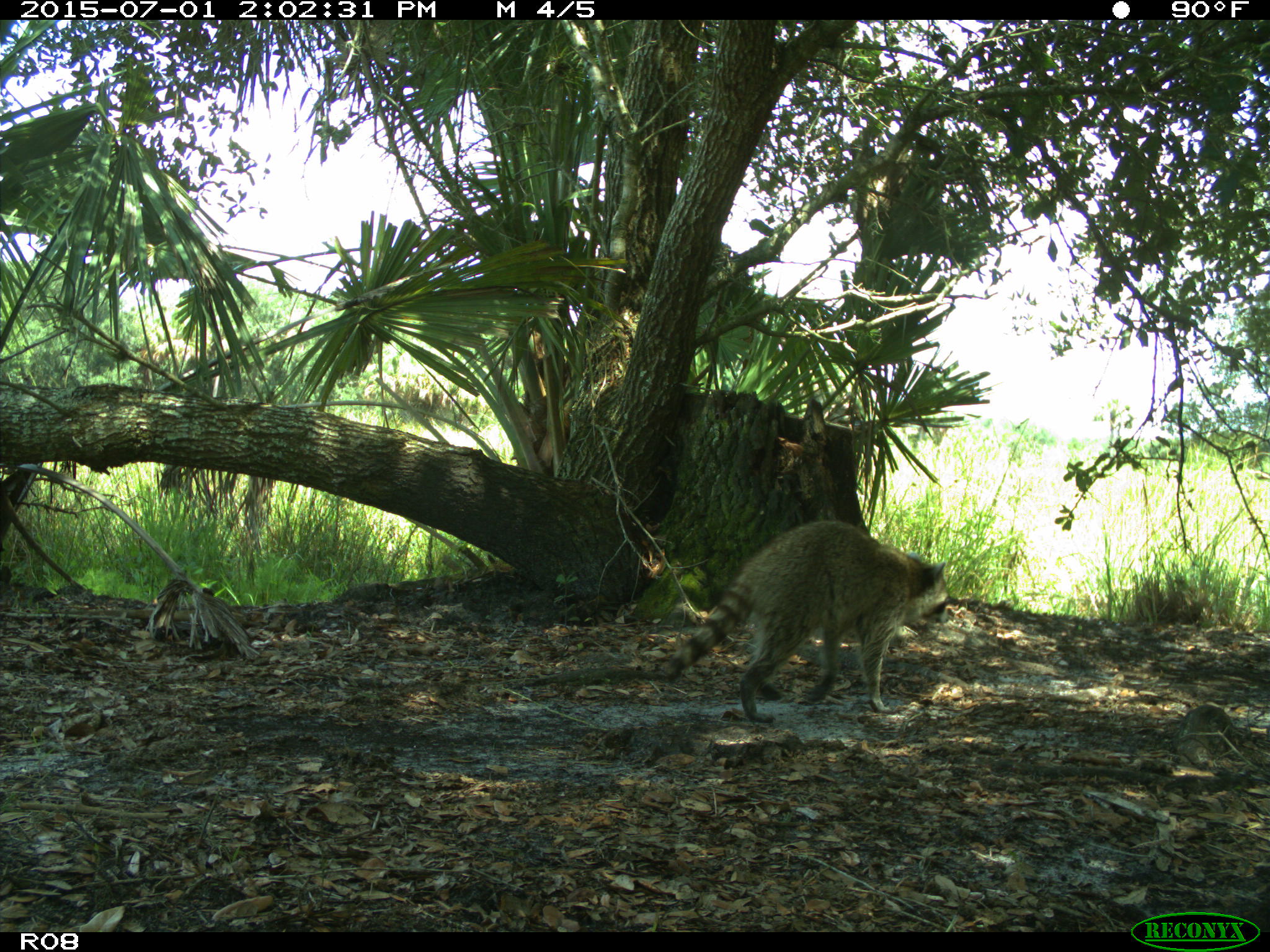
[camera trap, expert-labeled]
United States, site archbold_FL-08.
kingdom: Animalia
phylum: Chordata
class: Mammalia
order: Carnivora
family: Procyonidae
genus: Procyon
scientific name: Procyon lotor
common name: common raccoon